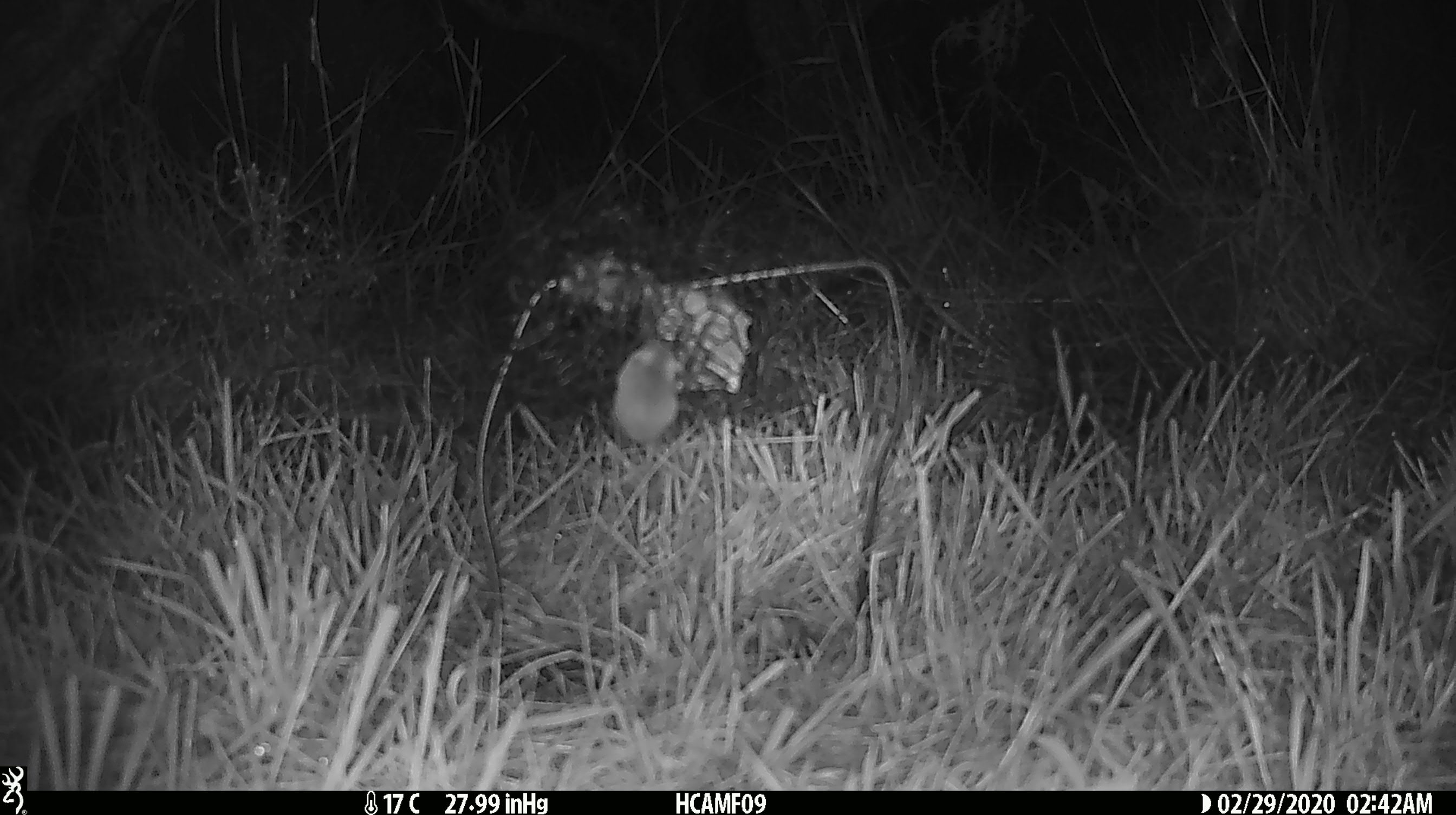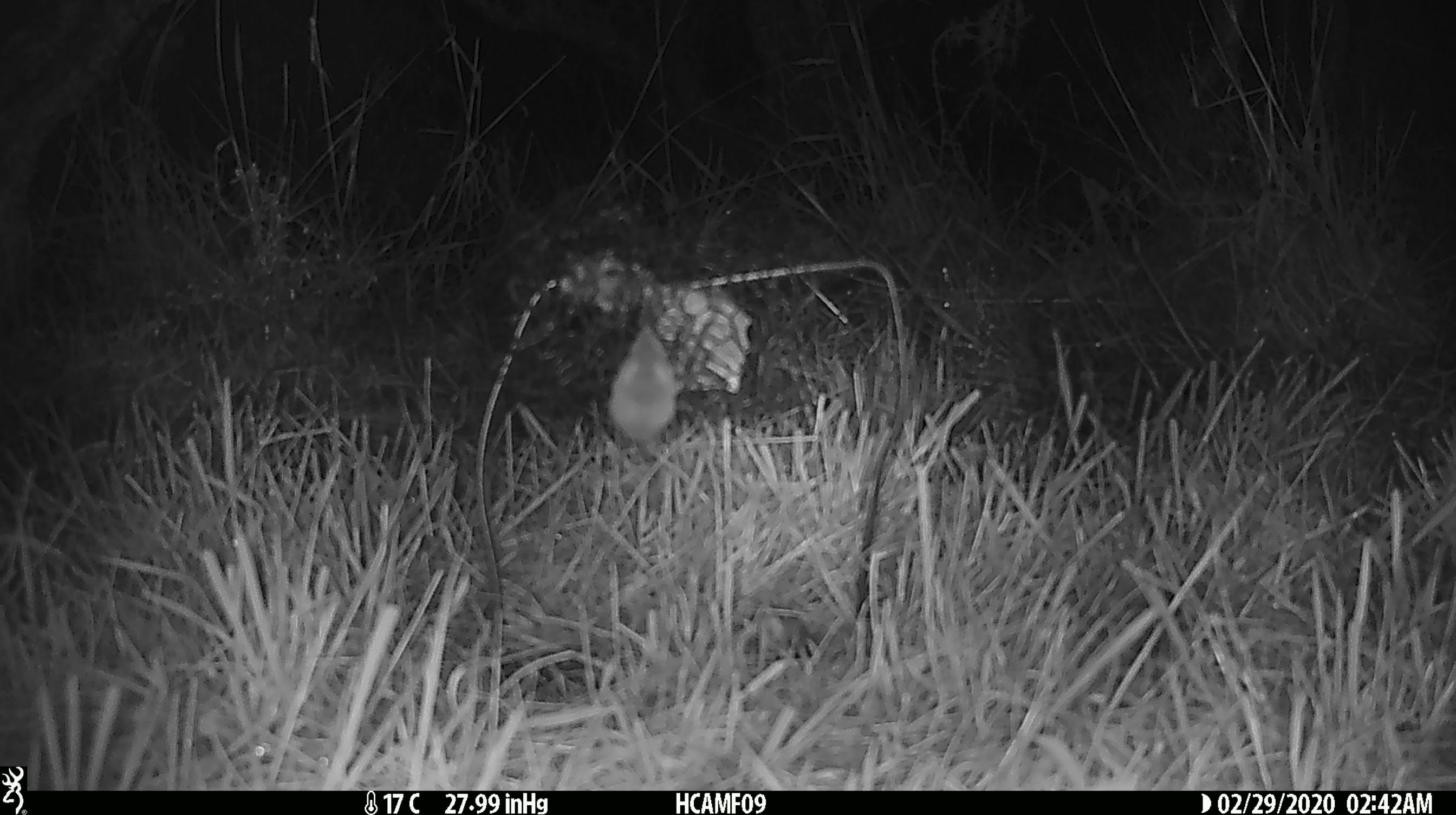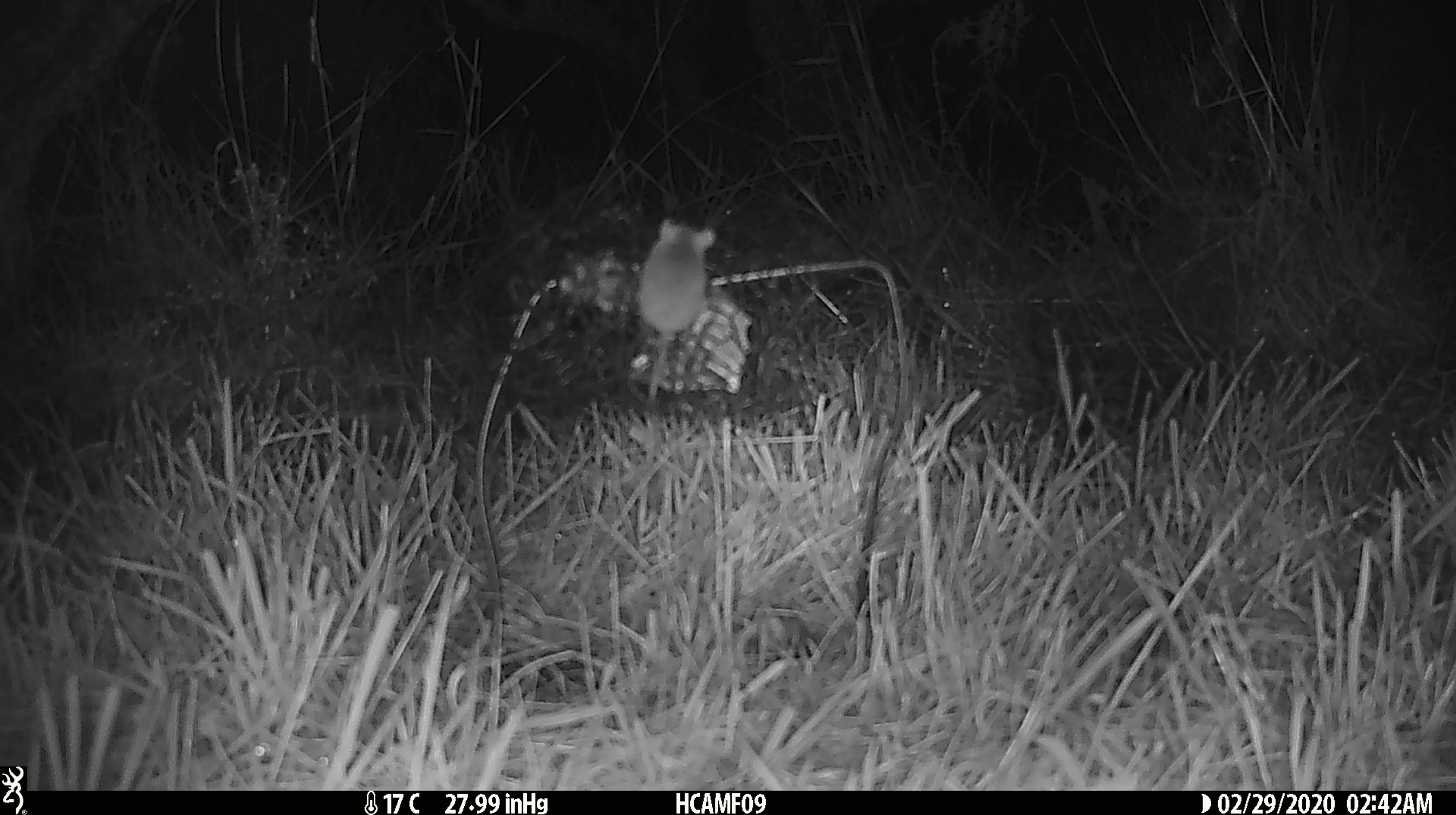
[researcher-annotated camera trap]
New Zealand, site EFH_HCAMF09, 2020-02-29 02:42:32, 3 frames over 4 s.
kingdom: Animalia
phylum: Chordata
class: Mammalia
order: Rodentia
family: Muridae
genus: Mus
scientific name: Mus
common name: mouse